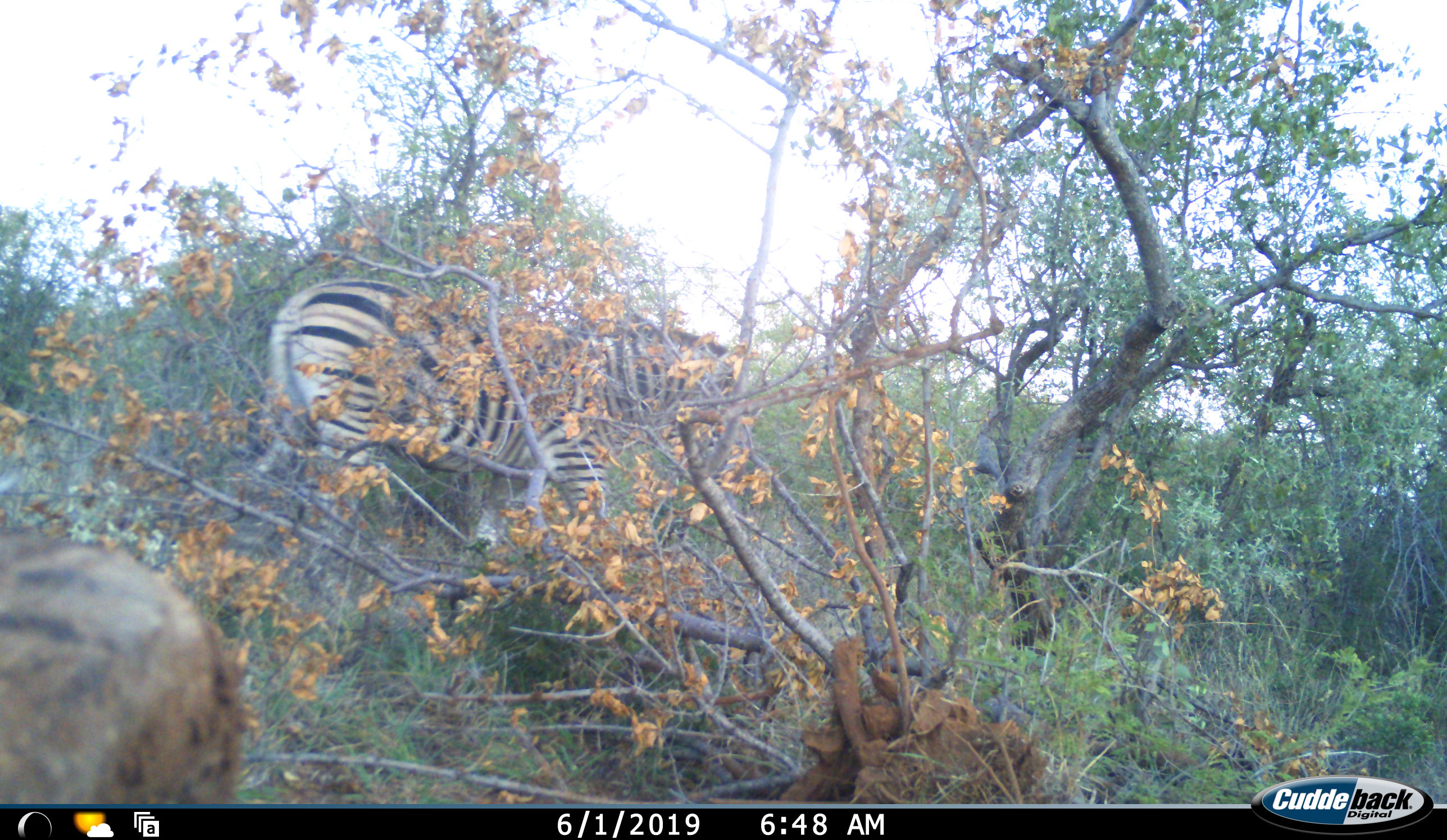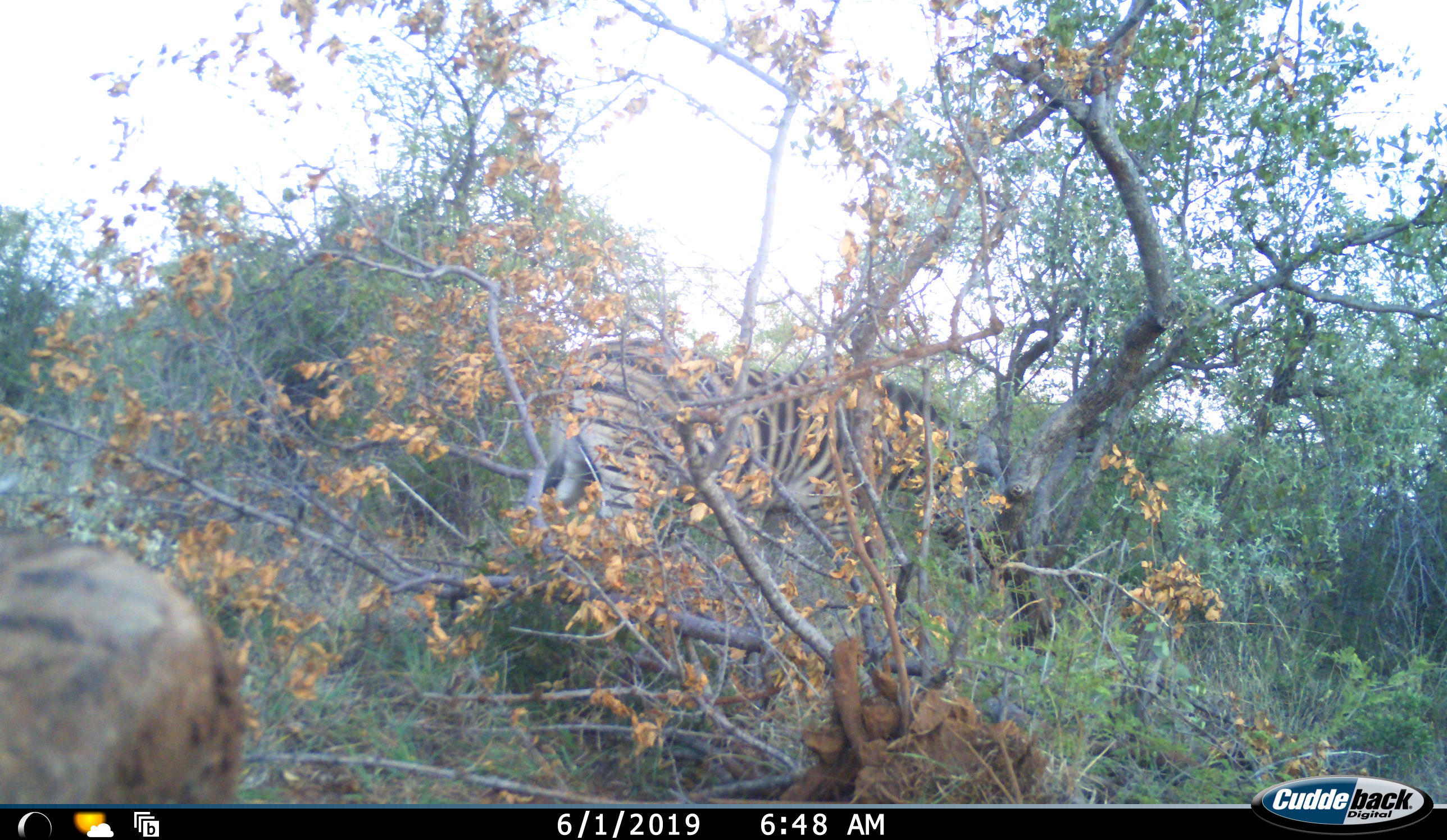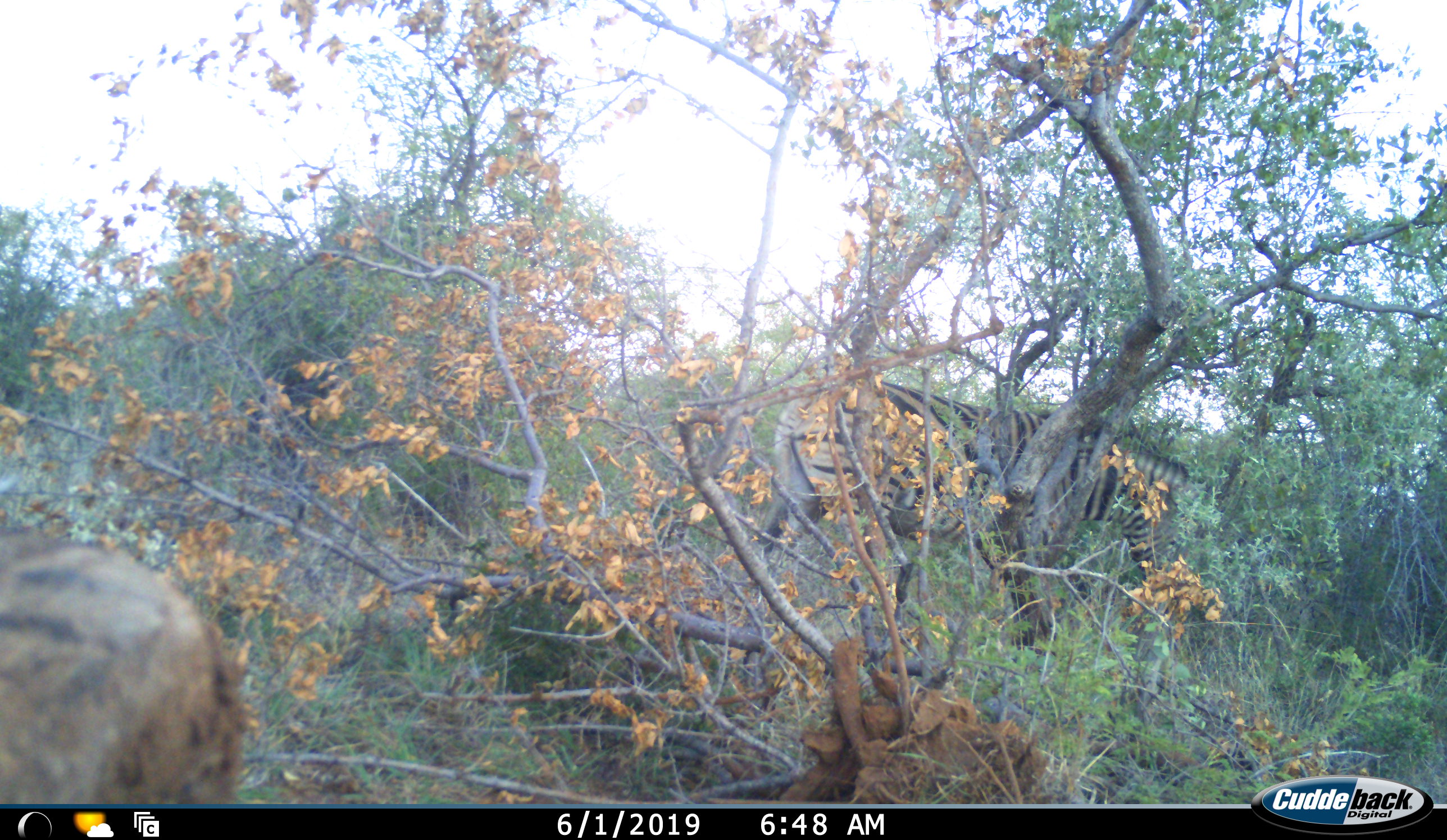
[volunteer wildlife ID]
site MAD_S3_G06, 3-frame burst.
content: unidentified animal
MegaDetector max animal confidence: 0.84